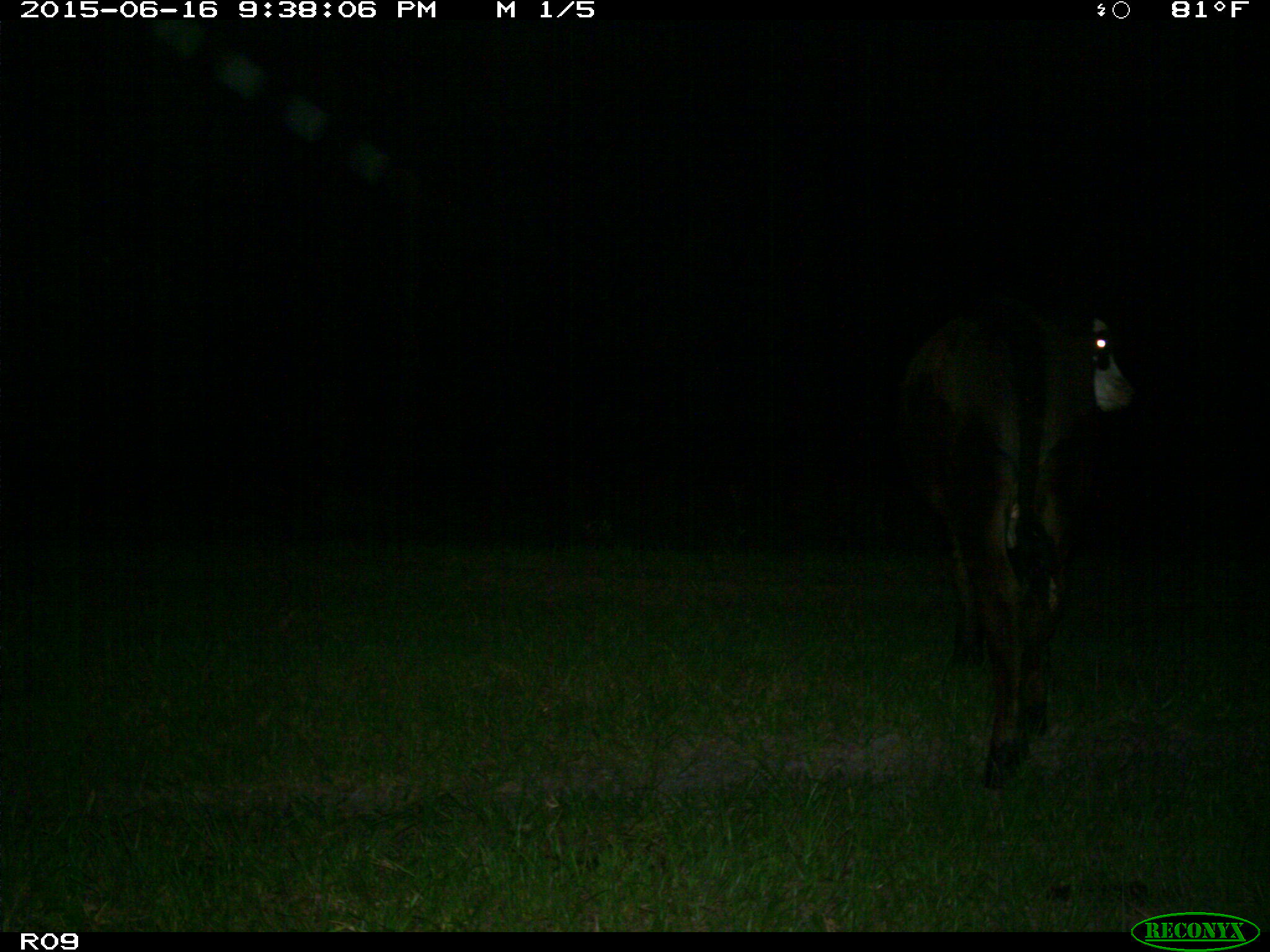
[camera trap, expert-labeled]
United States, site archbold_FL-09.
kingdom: Animalia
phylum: Chordata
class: Mammalia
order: Artiodactyla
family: Bovidae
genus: Bos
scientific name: Bos taurus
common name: domestic cow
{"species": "Bos taurus (domestic cow)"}